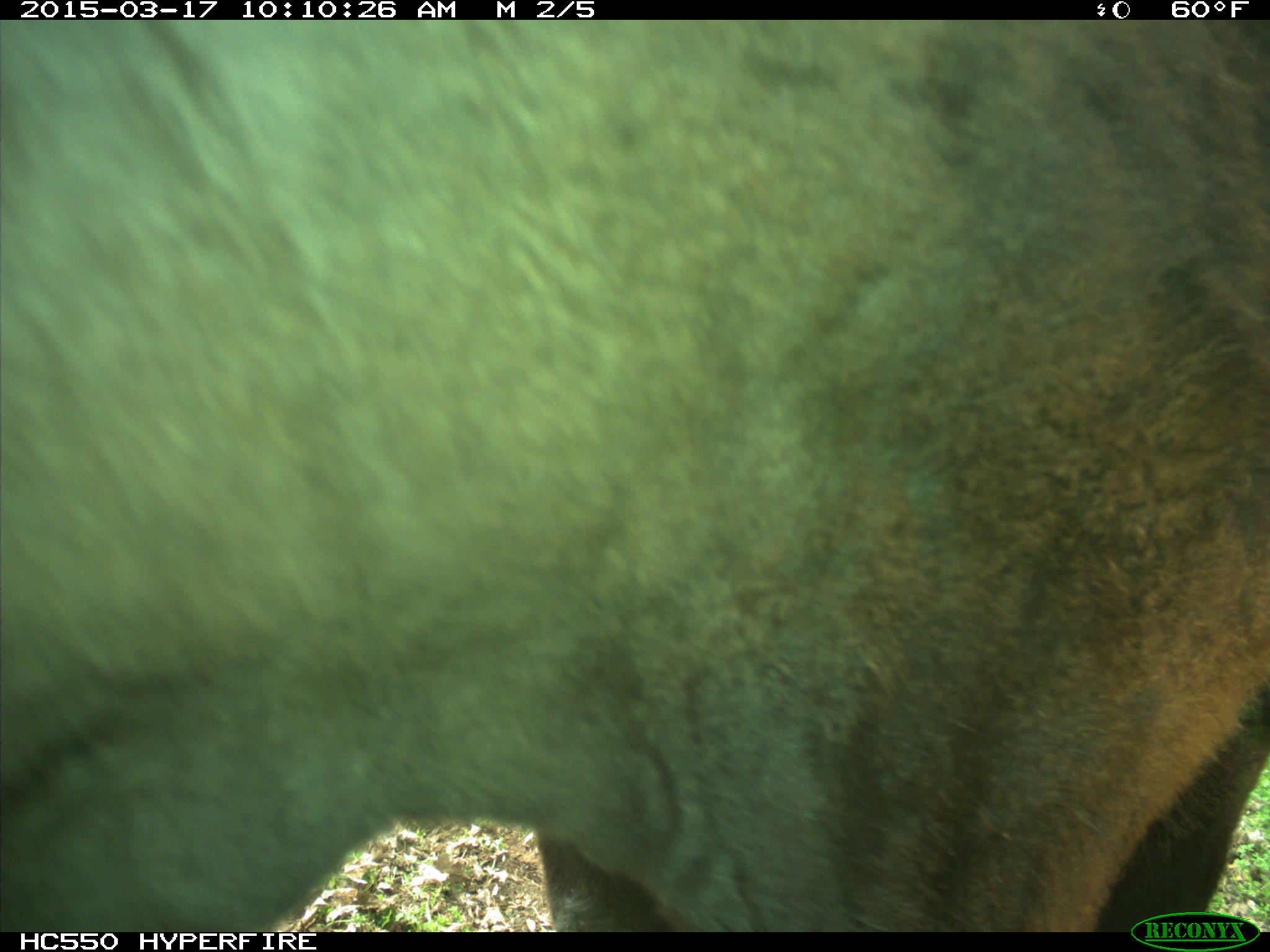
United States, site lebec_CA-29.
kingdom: Animalia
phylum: Chordata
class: Mammalia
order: Artiodactyla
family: Bovidae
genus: Bos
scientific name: Bos taurus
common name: domestic cow